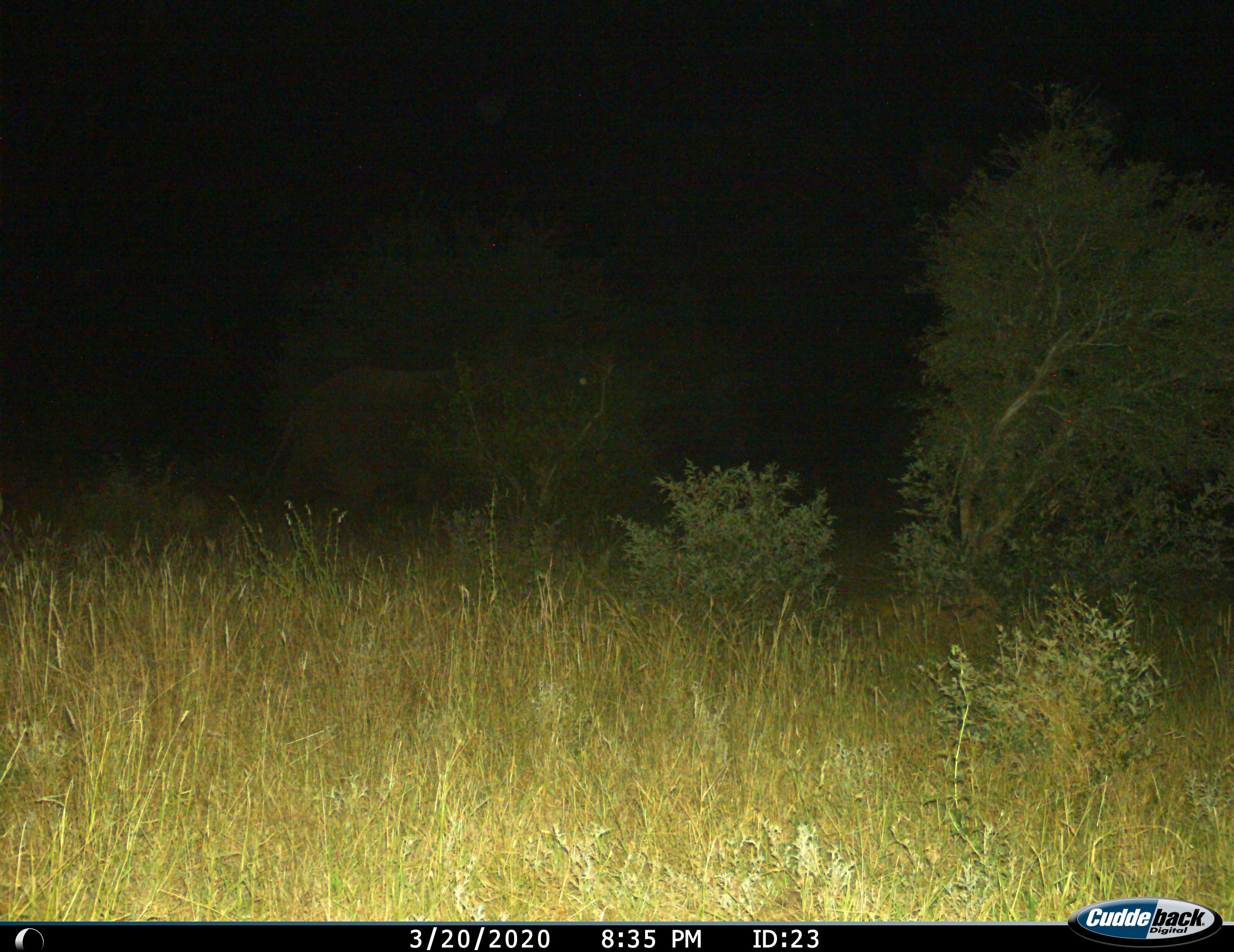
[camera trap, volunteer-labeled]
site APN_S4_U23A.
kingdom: Animalia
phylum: Chordata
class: Mammalia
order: Proboscidea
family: Elephantidae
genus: Loxodonta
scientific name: Loxodonta africana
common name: african bush elephant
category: elephant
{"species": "elephant (african bush elephant) (Loxodonta africana)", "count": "1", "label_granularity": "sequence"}